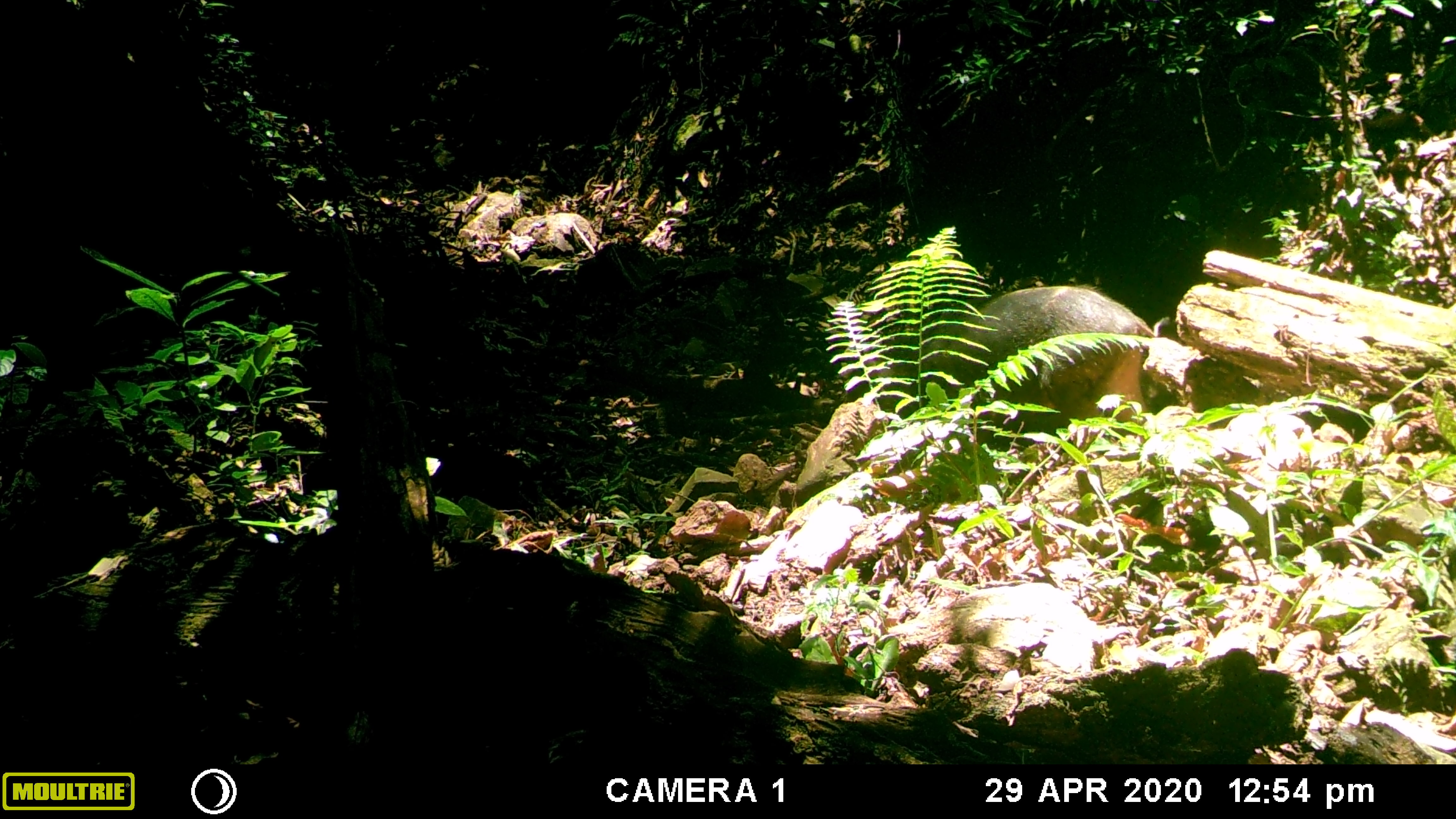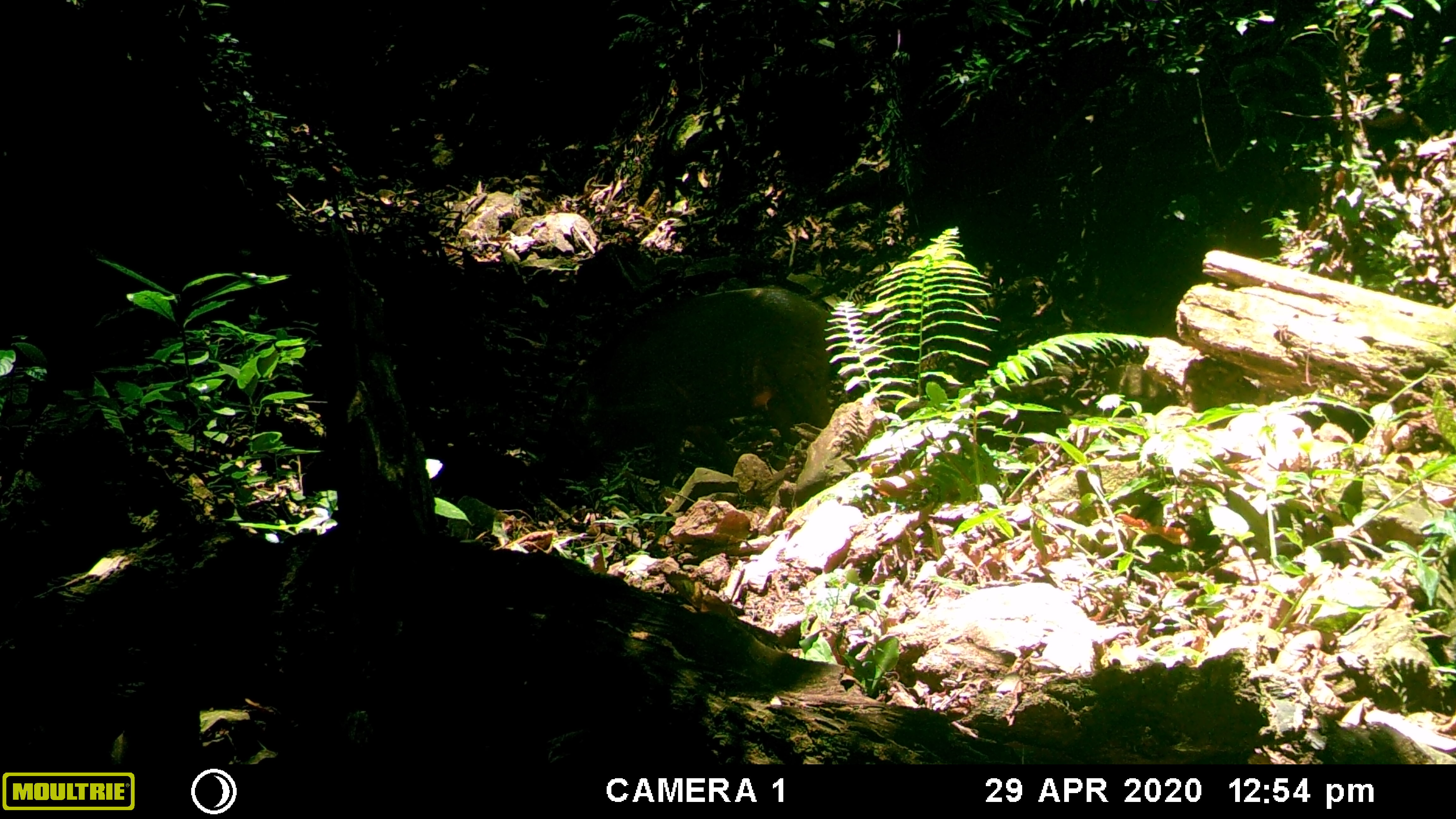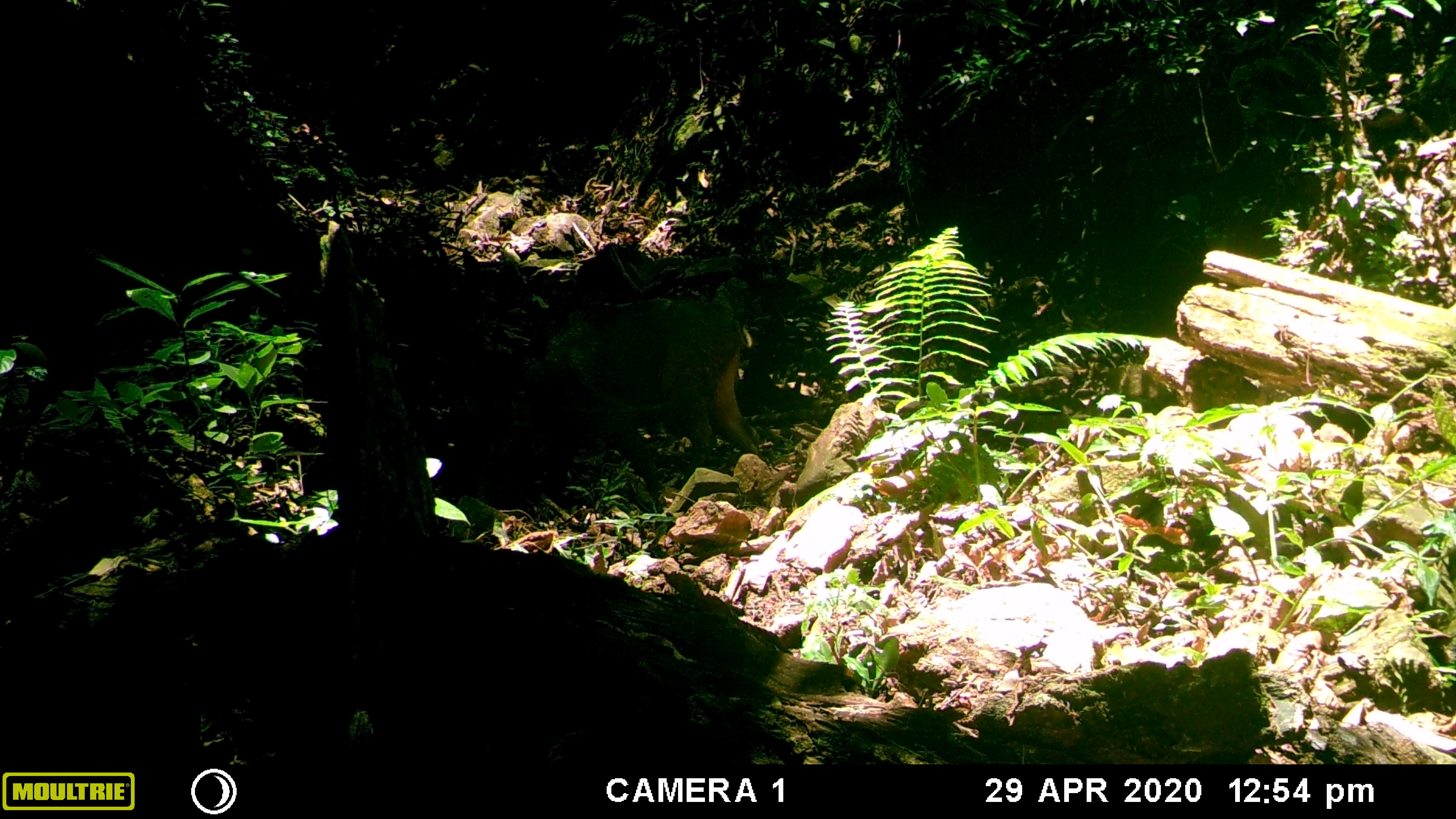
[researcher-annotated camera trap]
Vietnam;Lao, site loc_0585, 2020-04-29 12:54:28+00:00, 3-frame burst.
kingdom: Animalia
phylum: Chordata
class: Mammalia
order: Artiodactyla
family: Suidae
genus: Sus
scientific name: Sus scrofa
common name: eurasian wild pig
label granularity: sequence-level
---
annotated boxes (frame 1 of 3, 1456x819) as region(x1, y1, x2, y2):
eurasian wild pig: region(836, 284, 1168, 457)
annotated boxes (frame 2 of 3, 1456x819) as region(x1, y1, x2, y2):
eurasian wild pig: region(540, 285, 845, 491)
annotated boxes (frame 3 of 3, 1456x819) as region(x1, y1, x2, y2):
eurasian wild pig: region(483, 298, 760, 513)